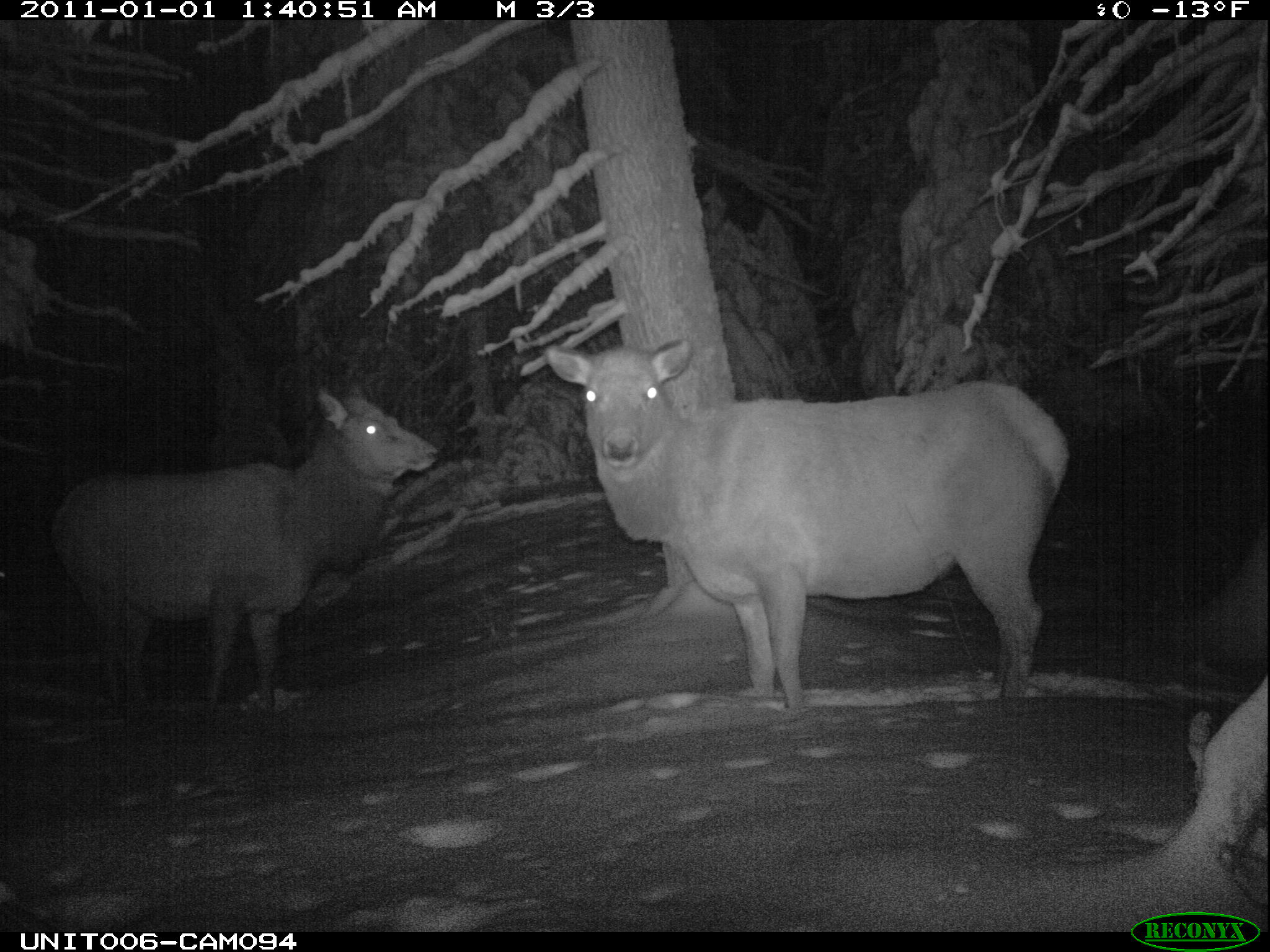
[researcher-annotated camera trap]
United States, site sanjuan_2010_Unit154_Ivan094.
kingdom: Animalia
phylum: Chordata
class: Mammalia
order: Artiodactyla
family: Cervidae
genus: Cervus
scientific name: Cervus elaphus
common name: red deer